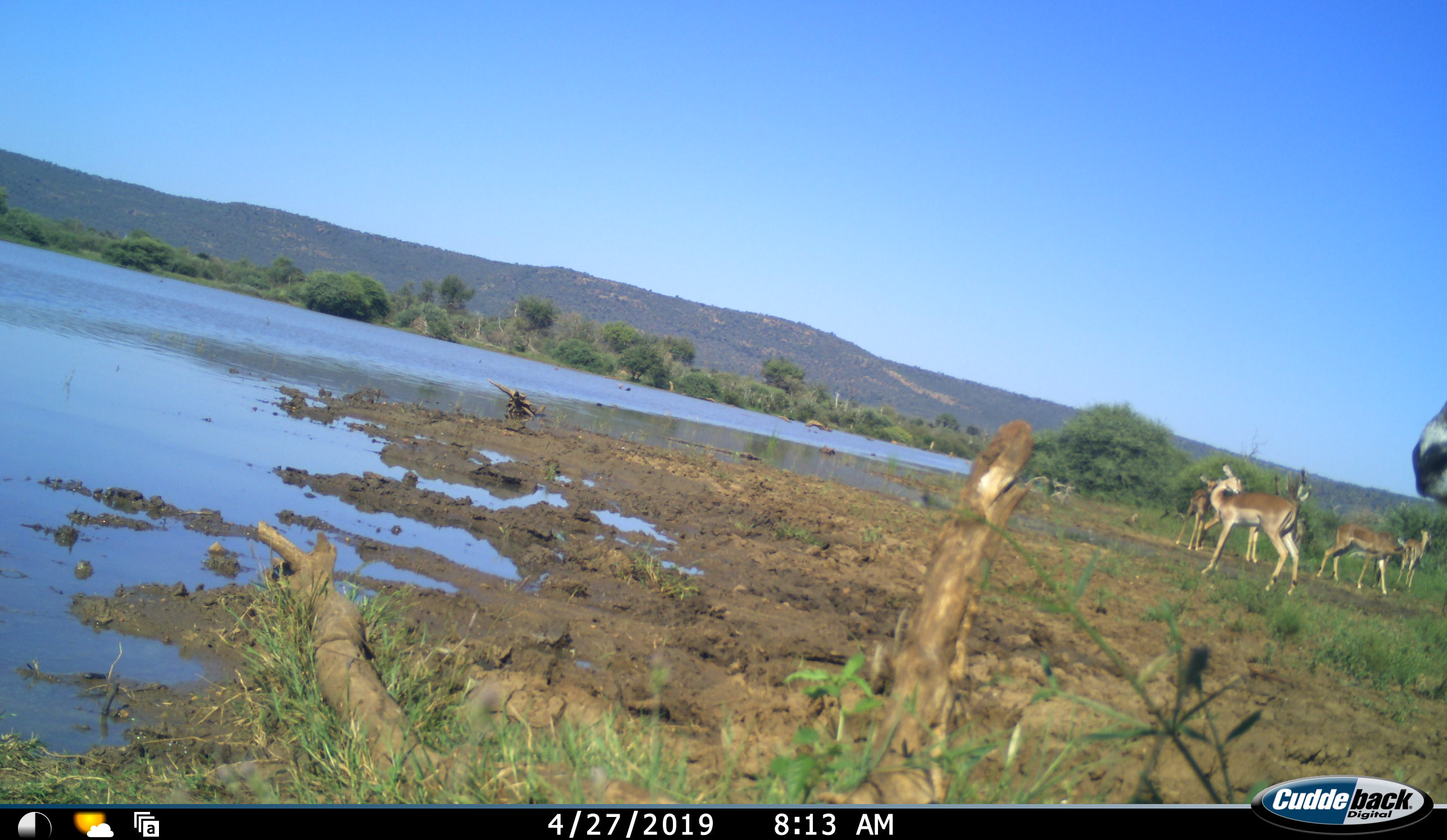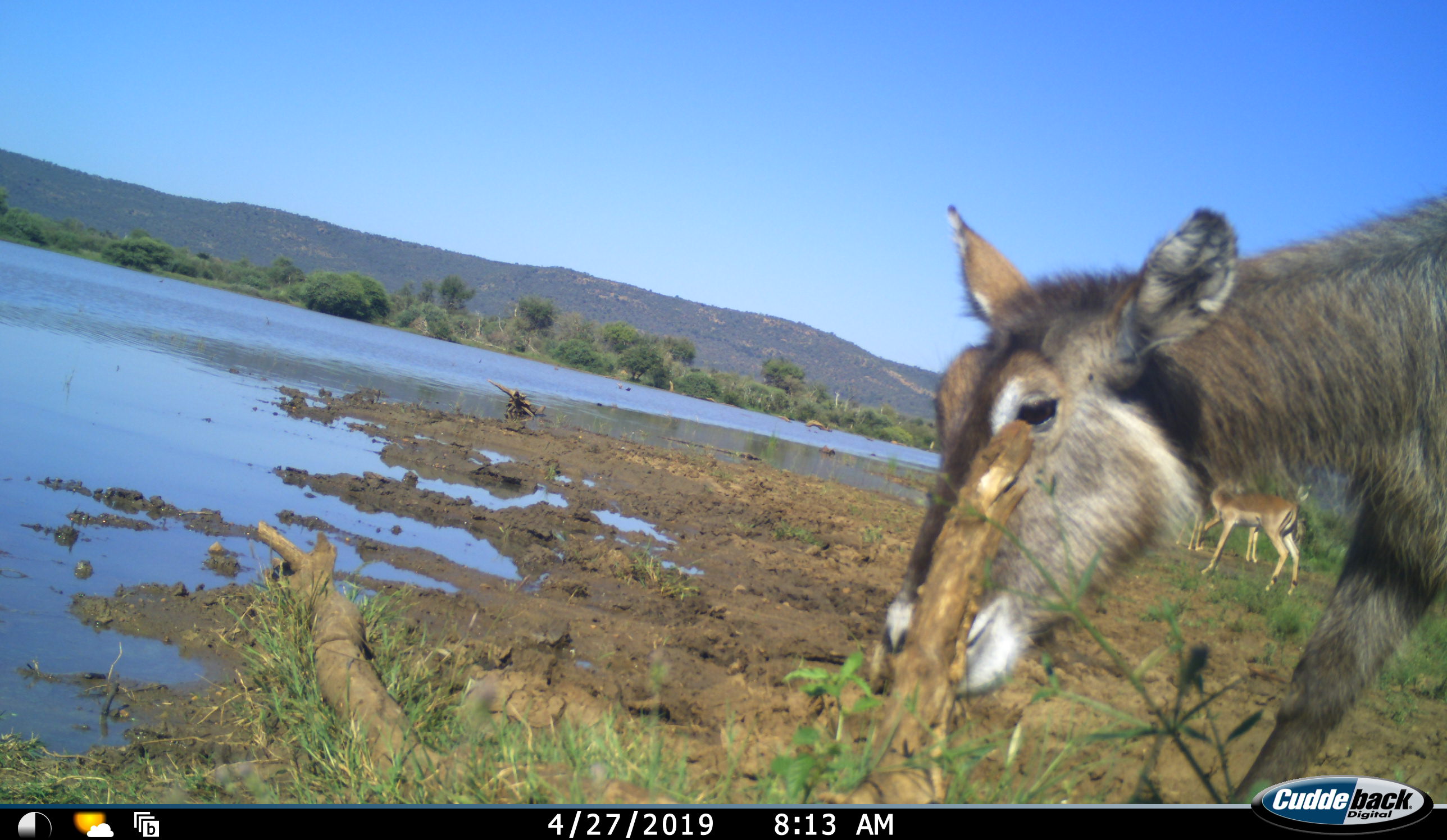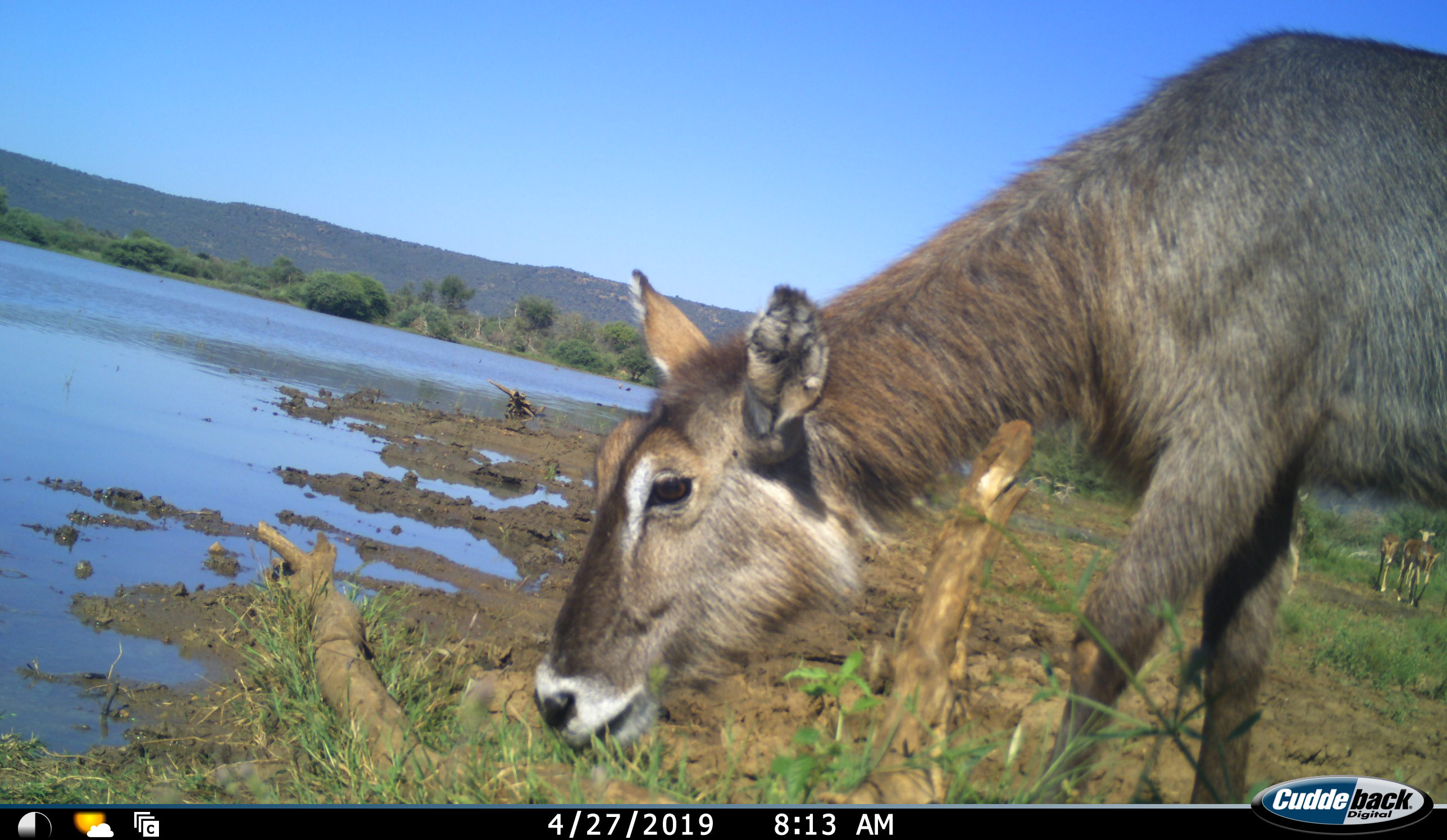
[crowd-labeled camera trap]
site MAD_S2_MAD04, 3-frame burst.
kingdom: Animalia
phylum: Chordata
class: Mammalia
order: Artiodactyla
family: Bovidae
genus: Aepyceros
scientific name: Aepyceros melampus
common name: impala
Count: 4.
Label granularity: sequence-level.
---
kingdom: Animalia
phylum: Chordata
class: Mammalia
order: Artiodactyla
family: Bovidae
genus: Kobus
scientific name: Kobus ellipsiprymnus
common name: waterbuck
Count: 1.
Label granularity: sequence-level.